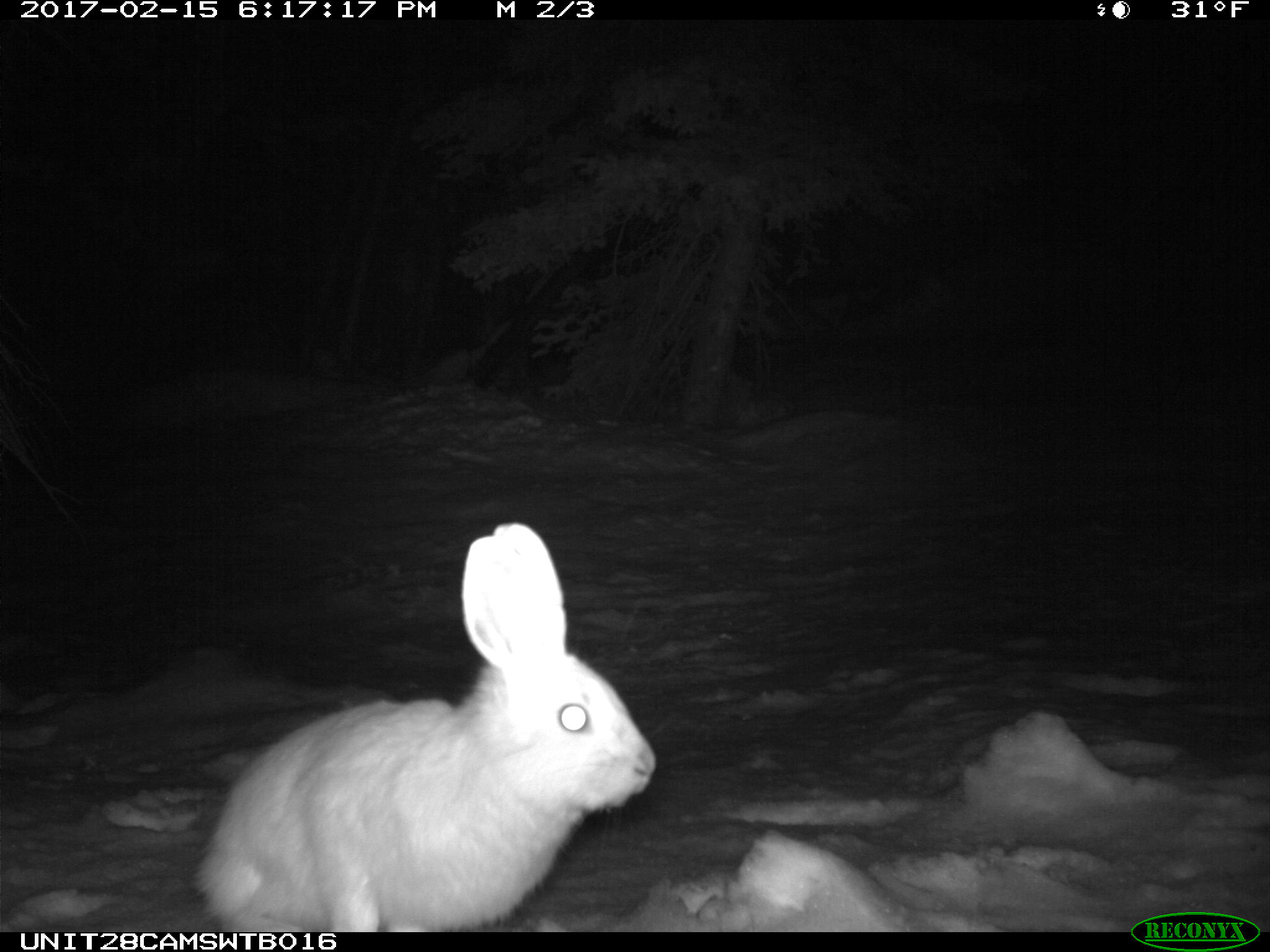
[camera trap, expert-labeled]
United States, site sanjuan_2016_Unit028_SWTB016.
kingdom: Animalia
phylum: Chordata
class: Mammalia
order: Lagomorpha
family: Leporidae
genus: Lepus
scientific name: Lepus americanus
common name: snowshoe hare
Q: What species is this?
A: Lepus americanus (snowshoe hare).